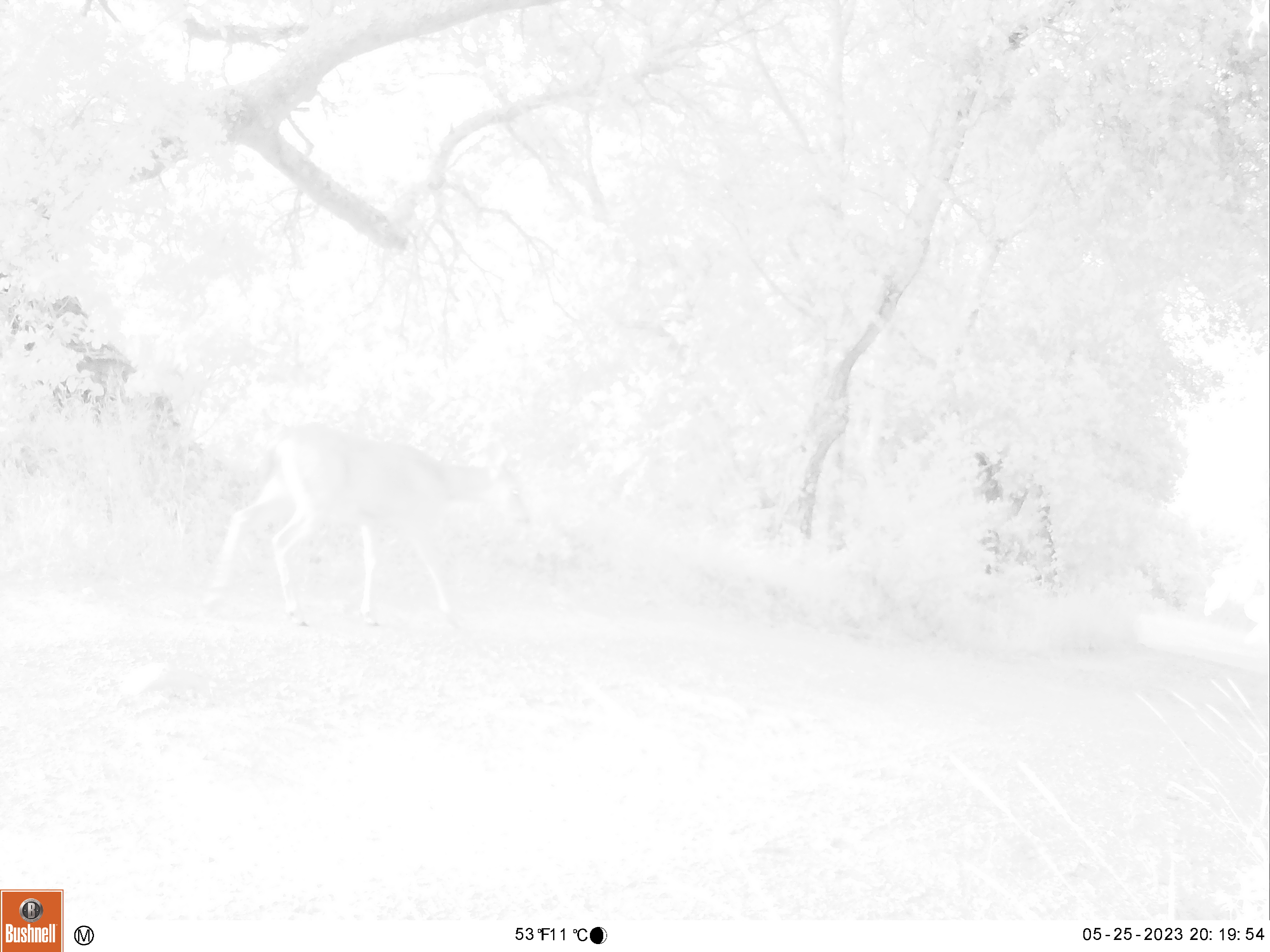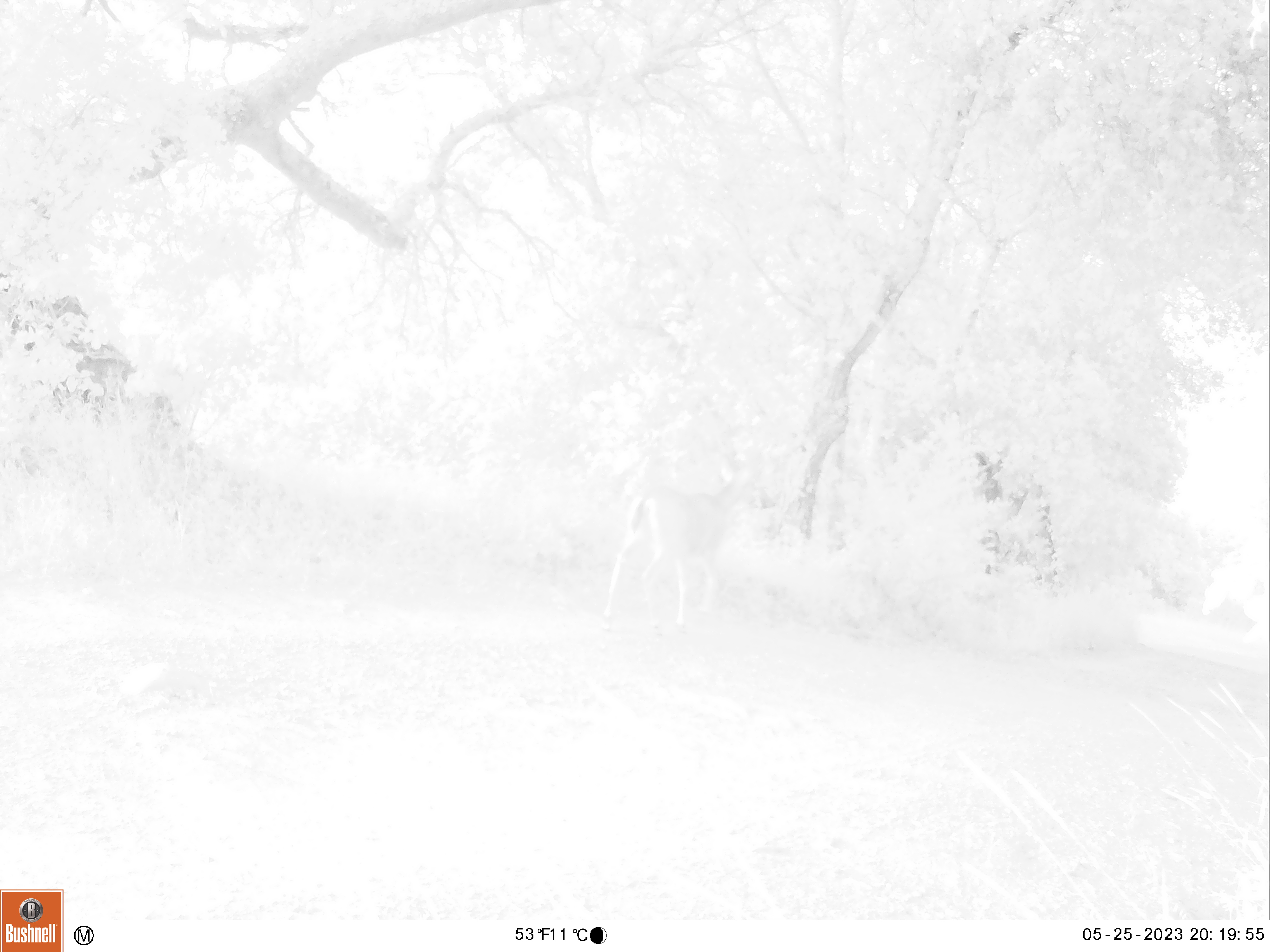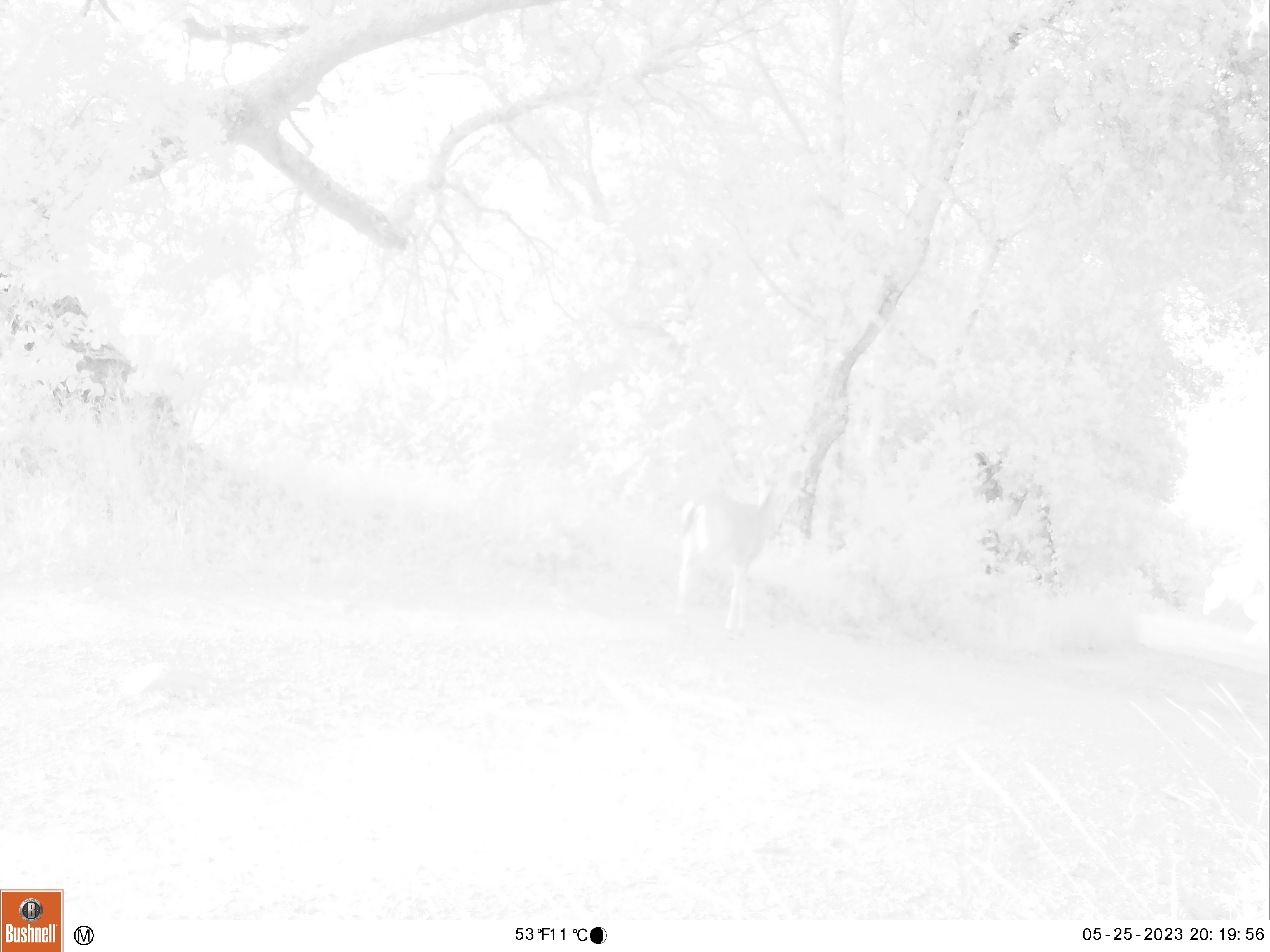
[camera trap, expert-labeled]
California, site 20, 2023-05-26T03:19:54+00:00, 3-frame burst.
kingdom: Animalia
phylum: Chordata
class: Mammalia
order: Artiodactyla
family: Cervidae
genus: Odocoileus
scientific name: Odocoileus hemionus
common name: mule deer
Mule deer (Odocoileus hemionus).